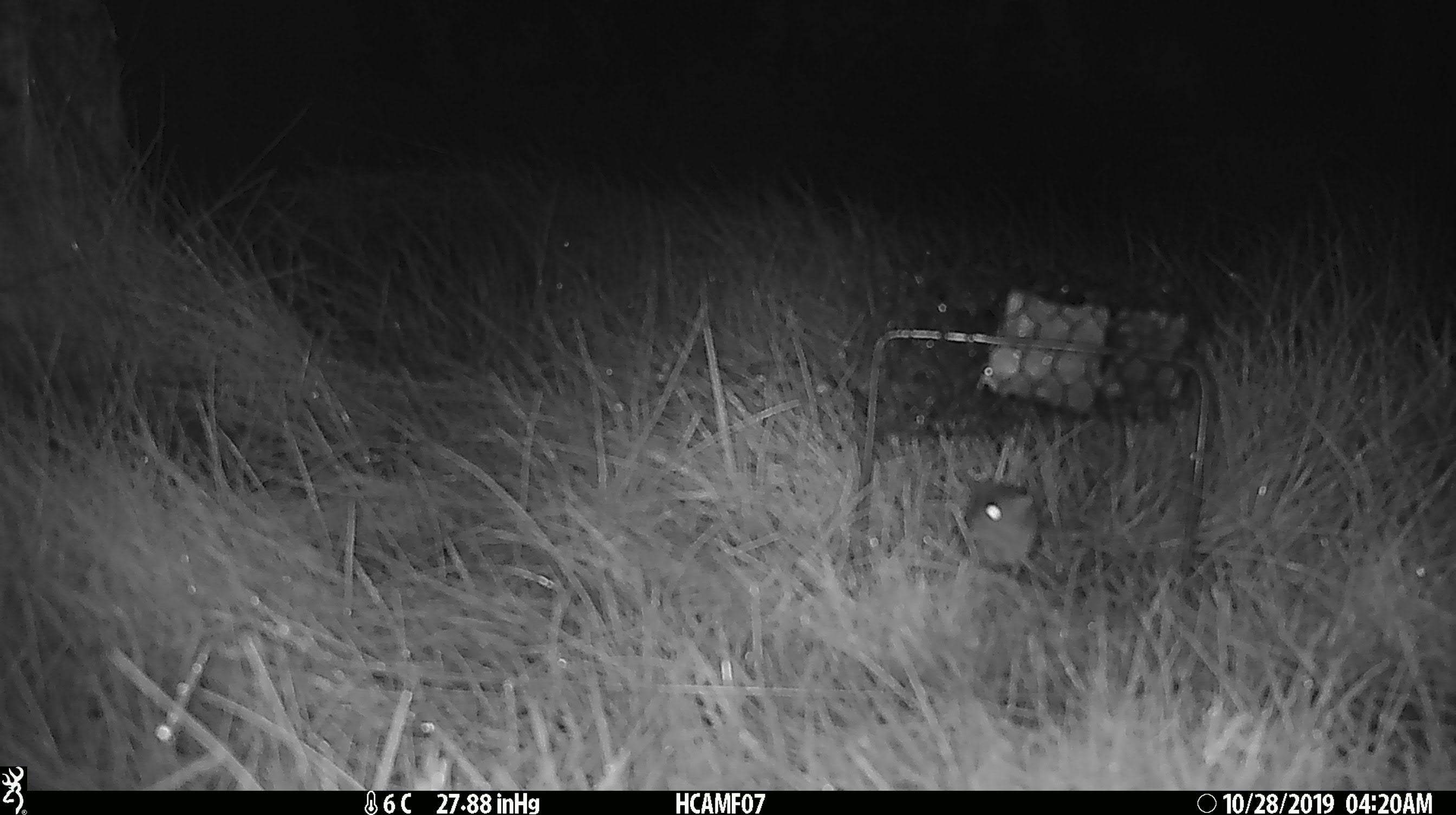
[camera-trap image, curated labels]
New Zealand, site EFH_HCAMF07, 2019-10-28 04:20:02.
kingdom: Animalia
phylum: Chordata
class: Mammalia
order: Rodentia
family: Muridae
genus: Mus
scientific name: Mus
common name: mouse